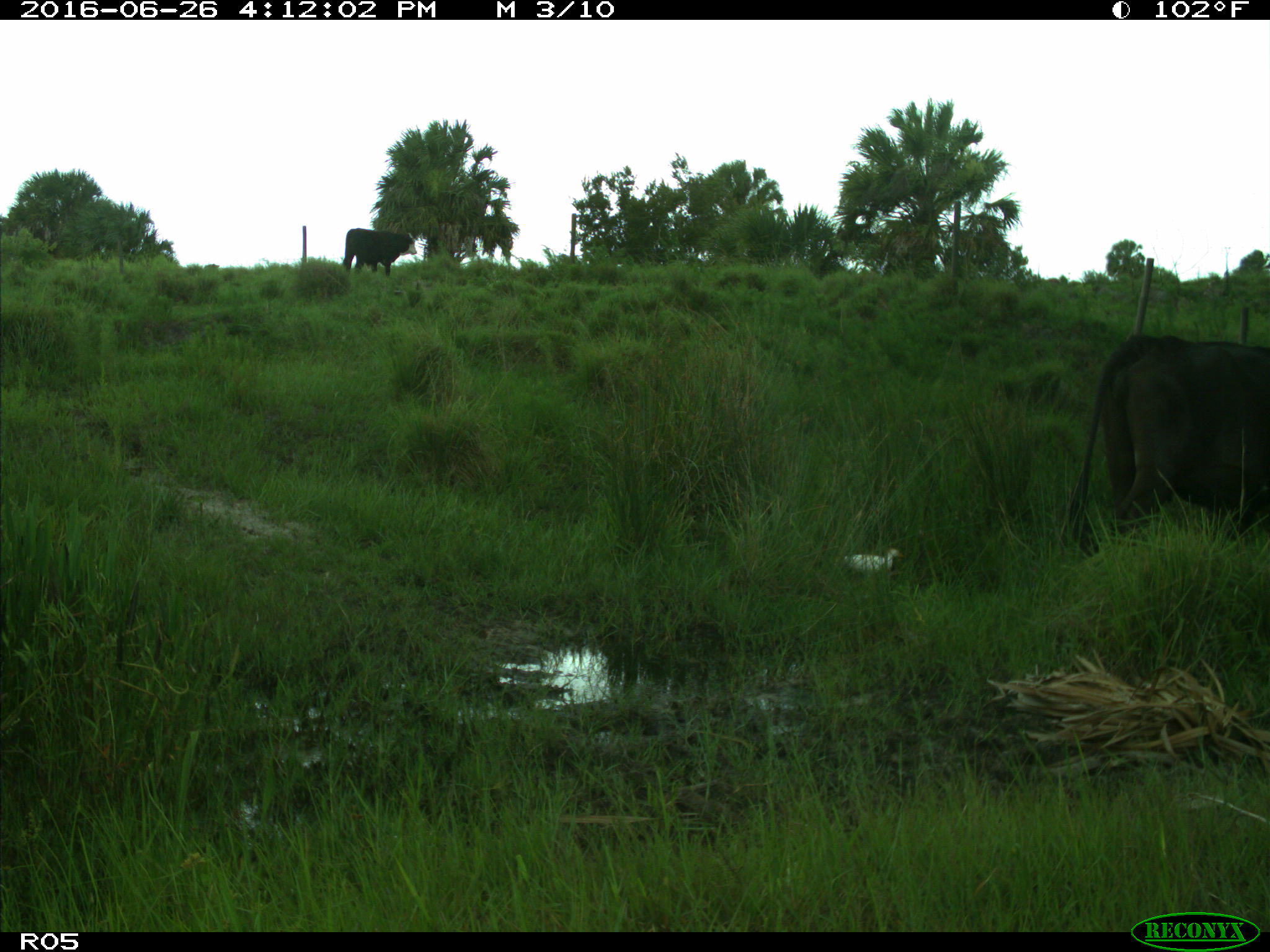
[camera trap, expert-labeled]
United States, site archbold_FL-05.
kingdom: Animalia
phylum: Chordata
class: Mammalia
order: Artiodactyla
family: Bovidae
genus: Bos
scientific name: Bos taurus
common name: domestic cow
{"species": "Bos taurus (domestic cow)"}